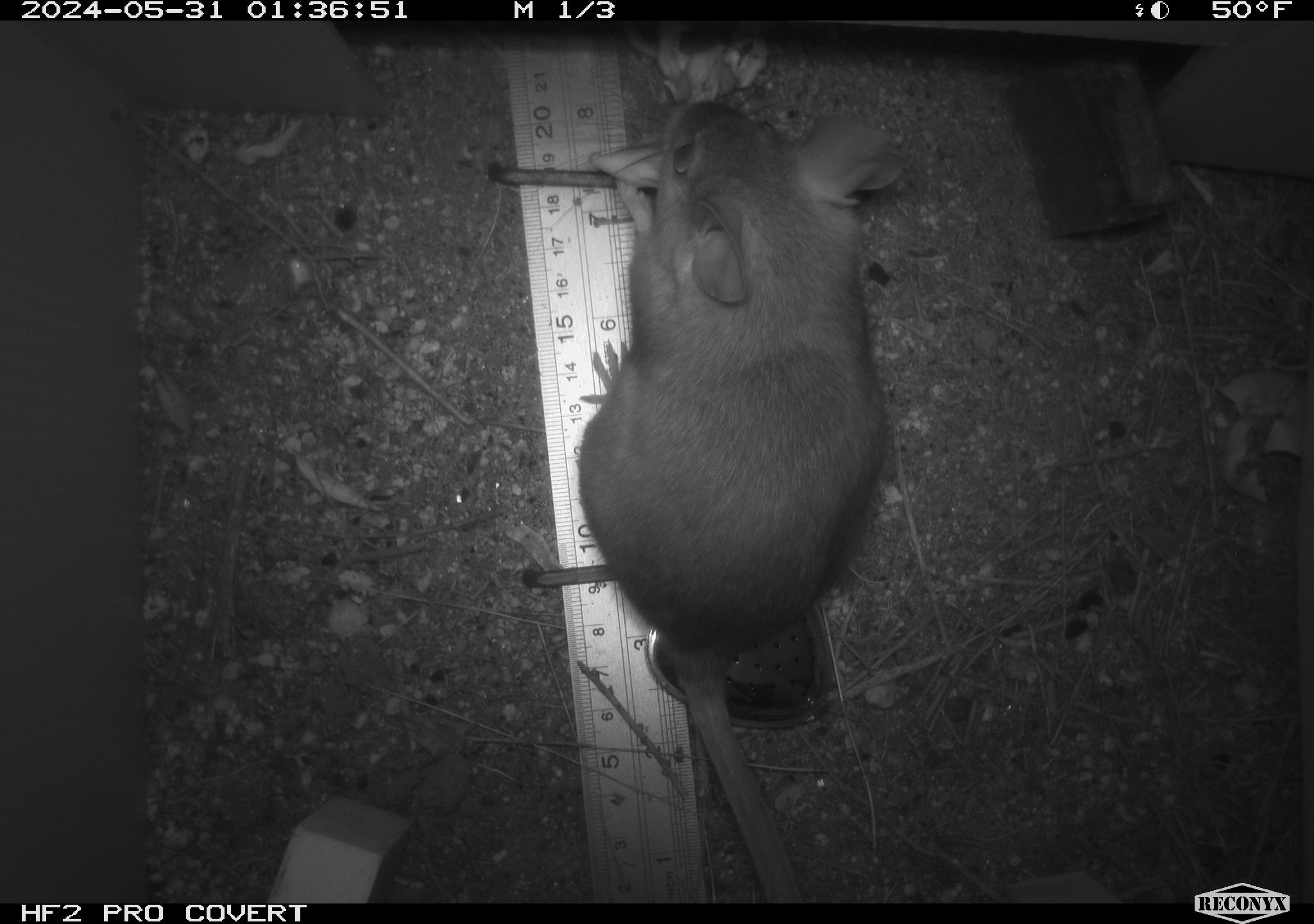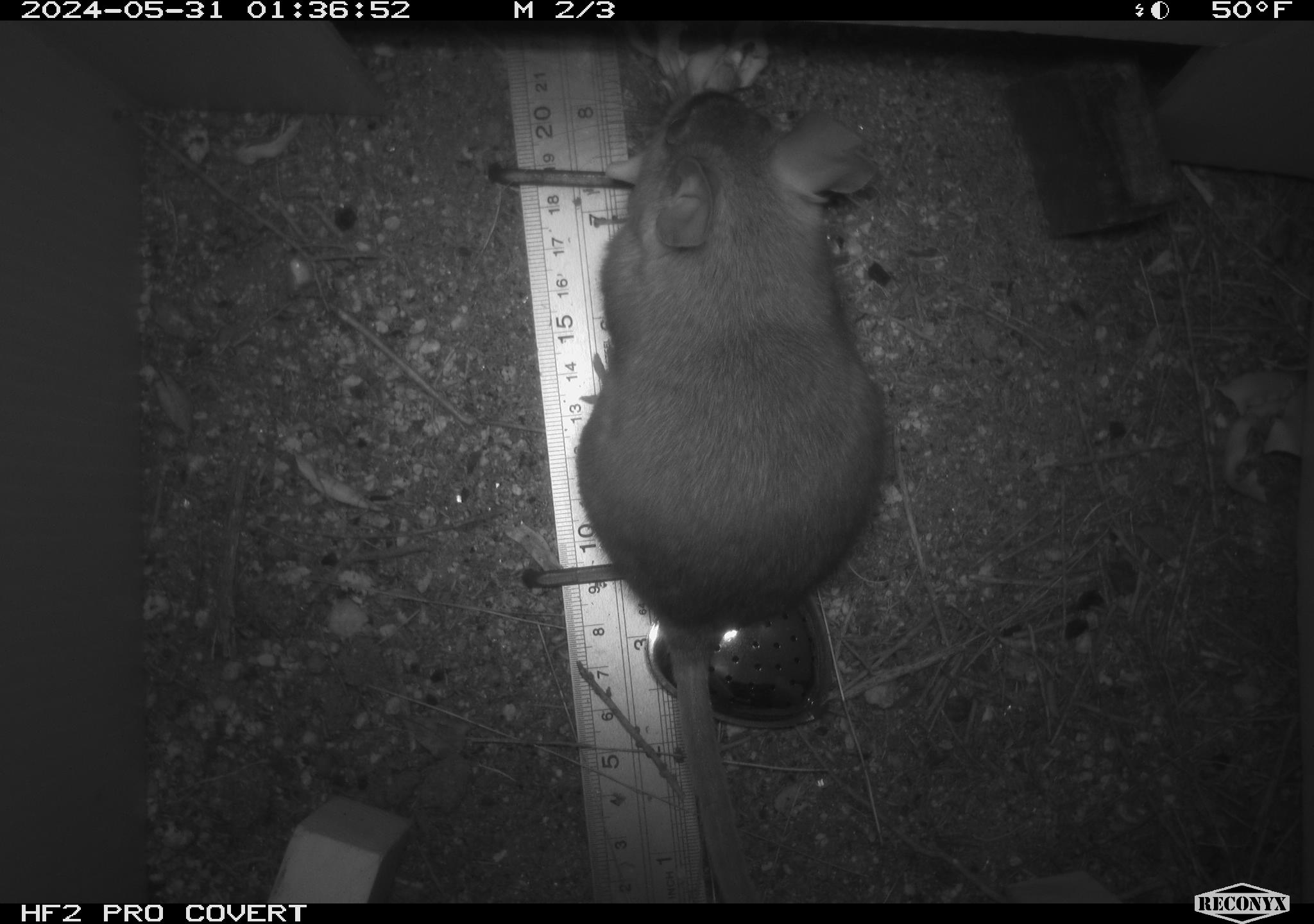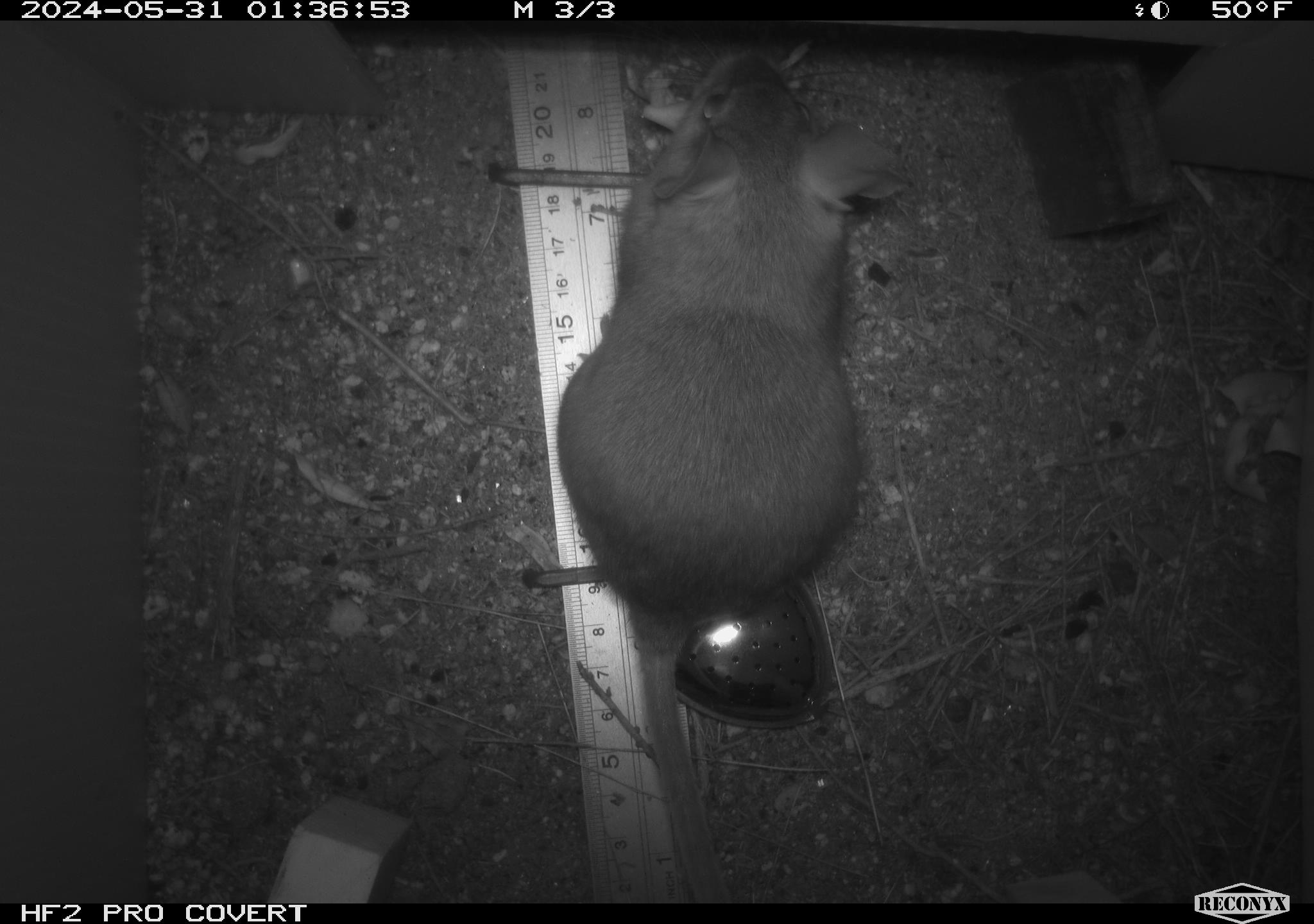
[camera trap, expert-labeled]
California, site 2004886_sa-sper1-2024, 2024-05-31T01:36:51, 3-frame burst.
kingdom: Animalia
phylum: Chordata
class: Mammalia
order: Rodentia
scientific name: Rodentia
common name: woodrat or rat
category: woodrat or rat species